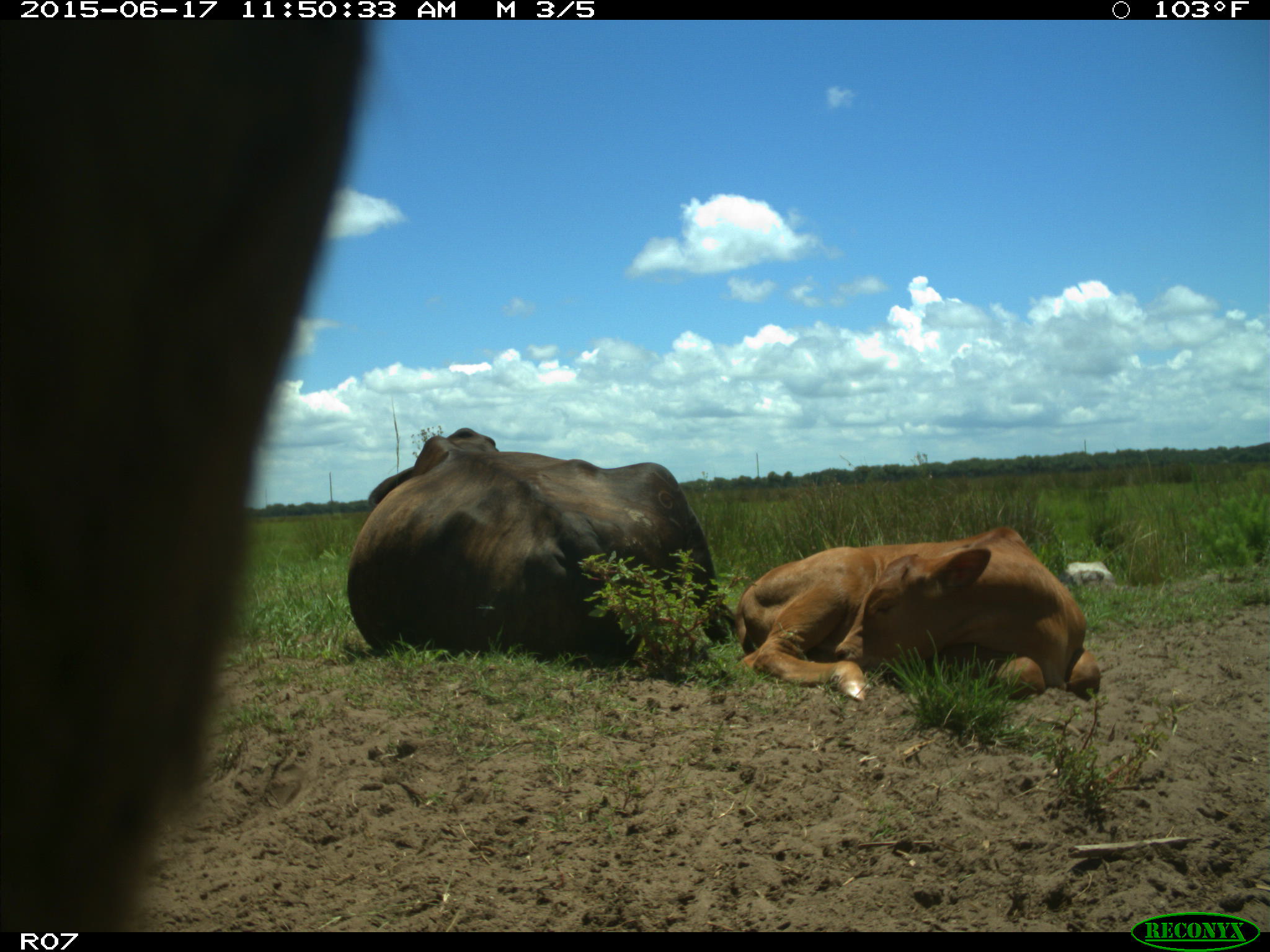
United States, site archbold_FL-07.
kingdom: Animalia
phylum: Chordata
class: Mammalia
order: Artiodactyla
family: Bovidae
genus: Bos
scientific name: Bos taurus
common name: domestic cow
Bos taurus (domestic cow).